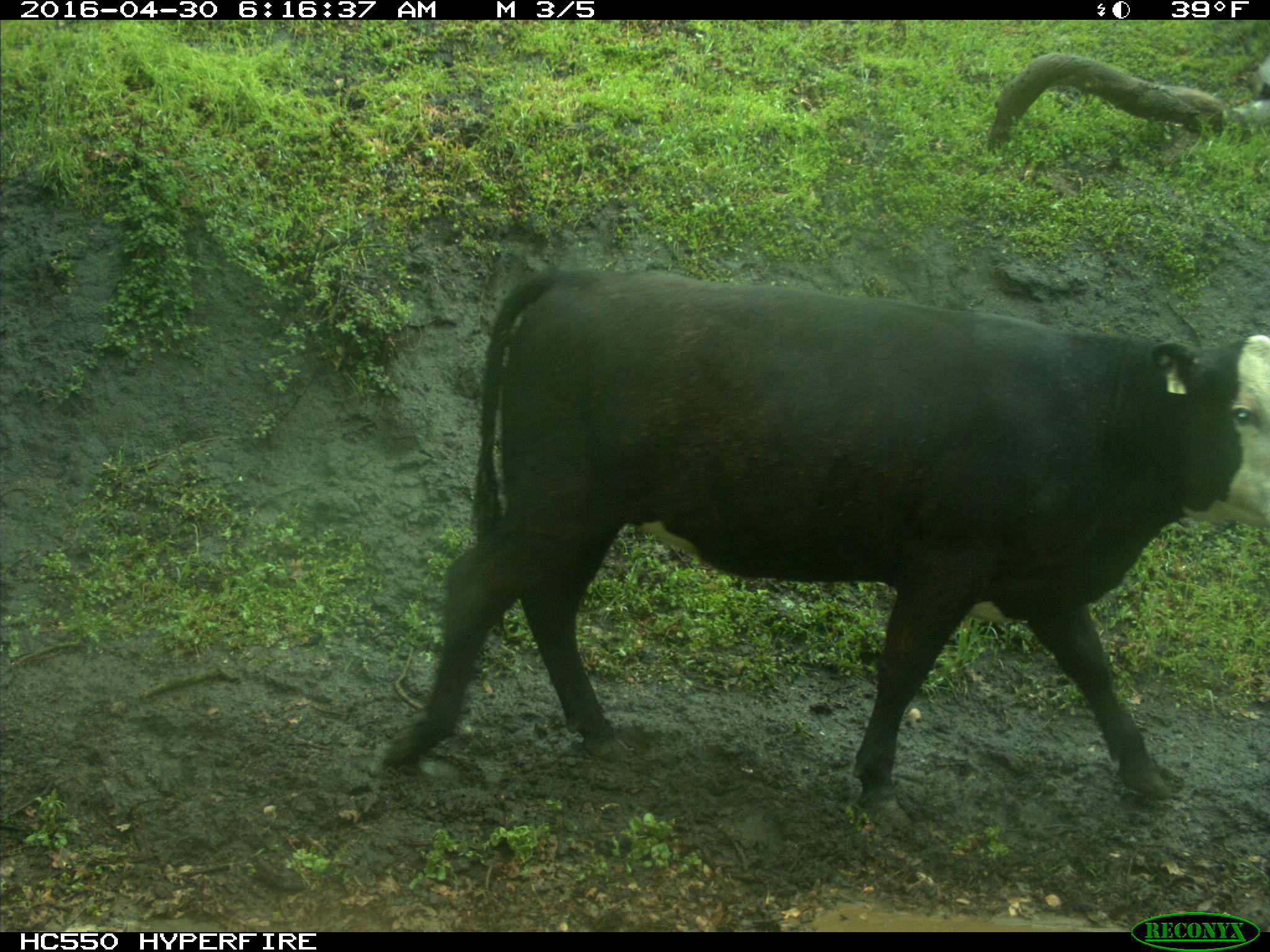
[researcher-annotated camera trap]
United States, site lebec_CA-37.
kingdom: Animalia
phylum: Chordata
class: Mammalia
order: Artiodactyla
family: Bovidae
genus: Bos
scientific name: Bos taurus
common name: domestic cow